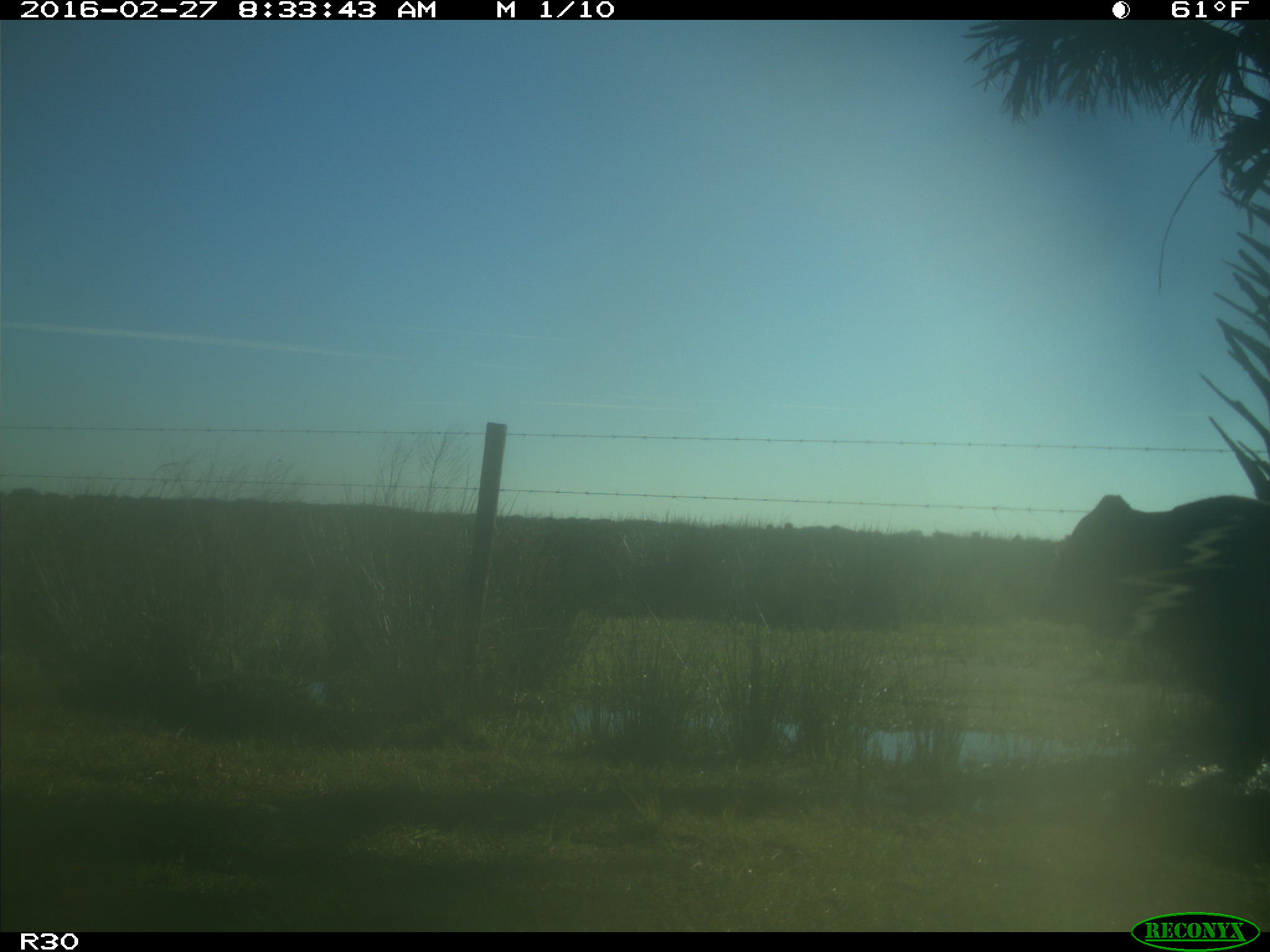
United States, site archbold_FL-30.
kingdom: Animalia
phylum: Chordata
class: Mammalia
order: Artiodactyla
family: Bovidae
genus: Bos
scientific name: Bos taurus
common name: domestic cow